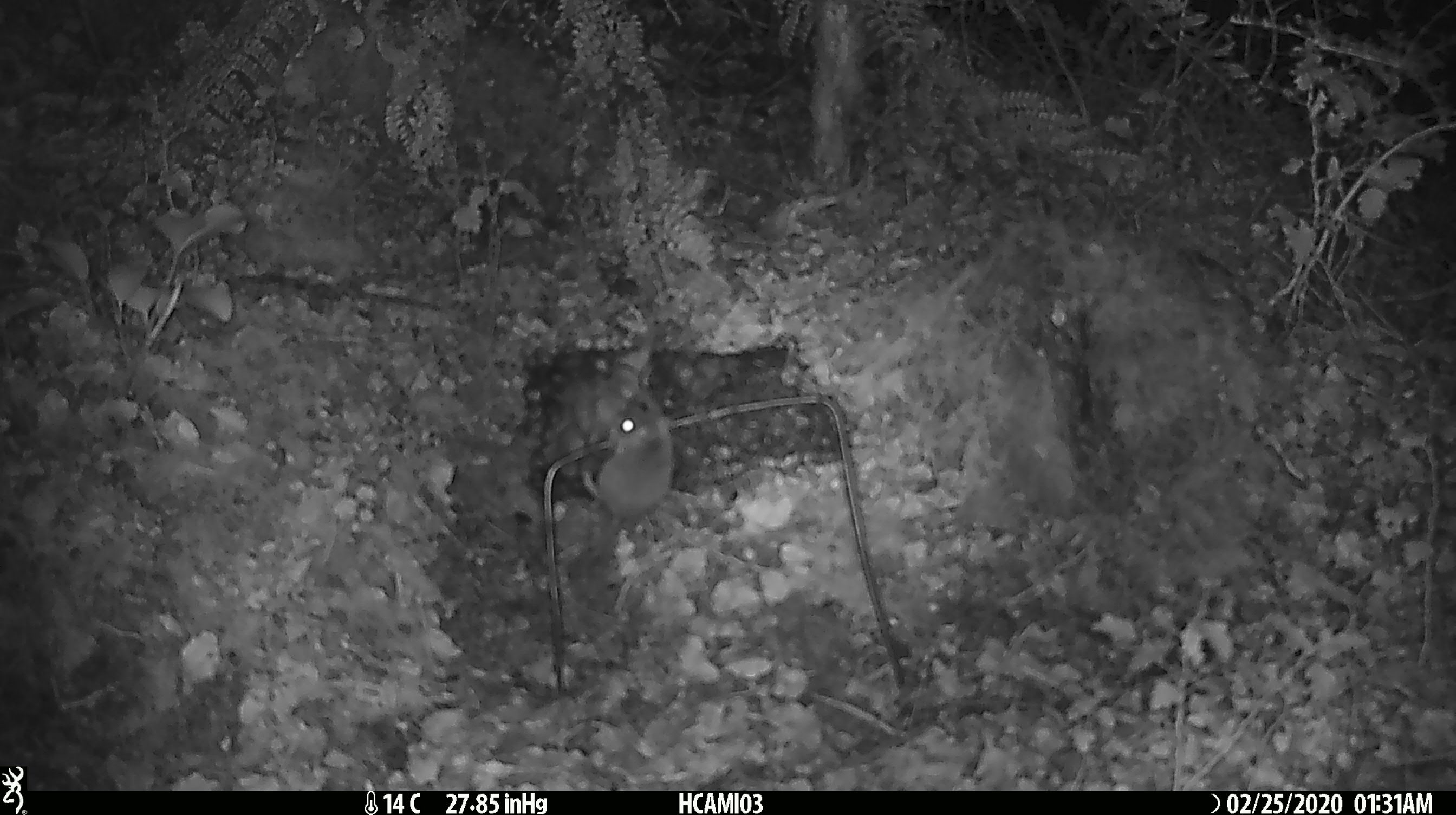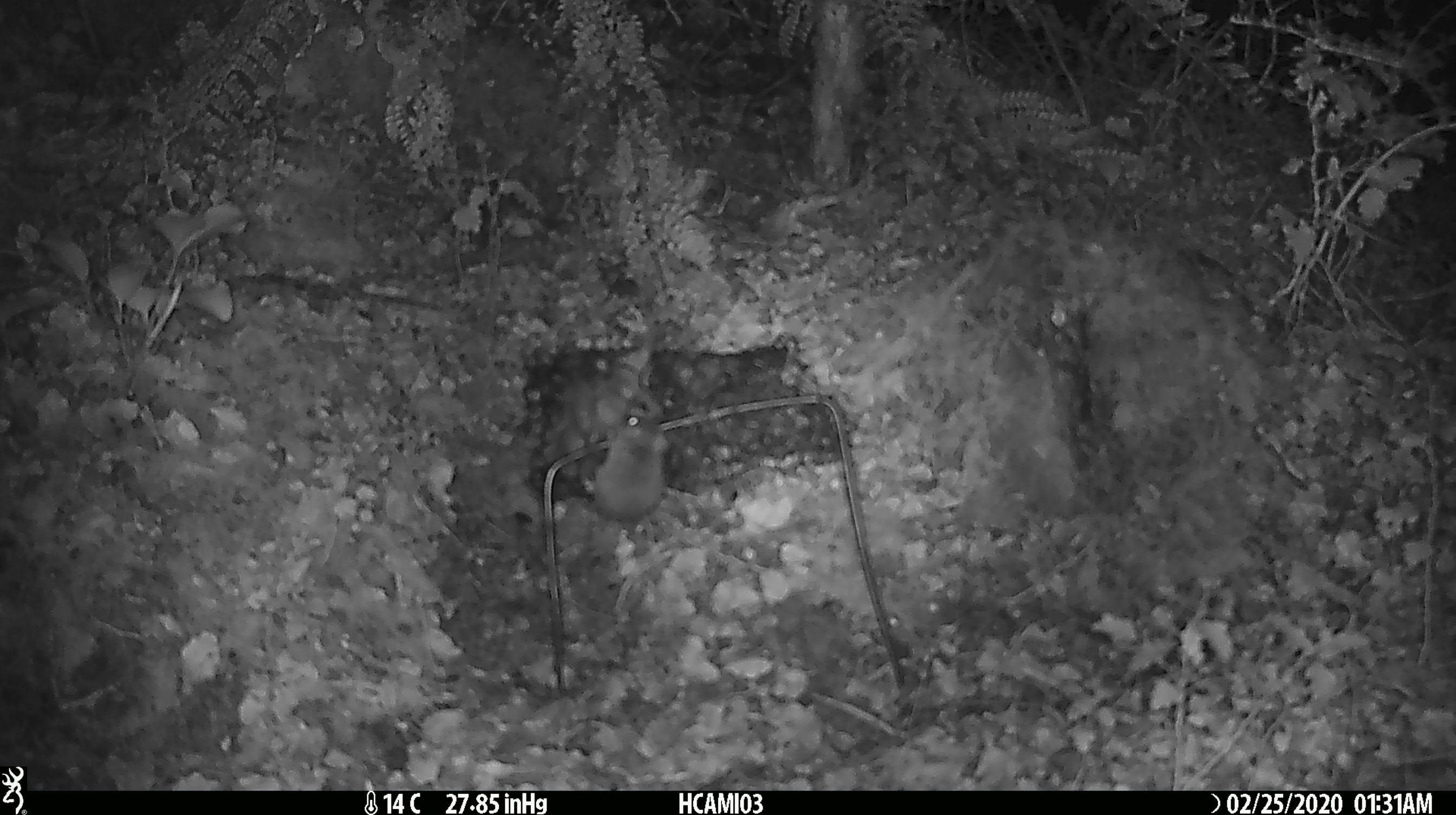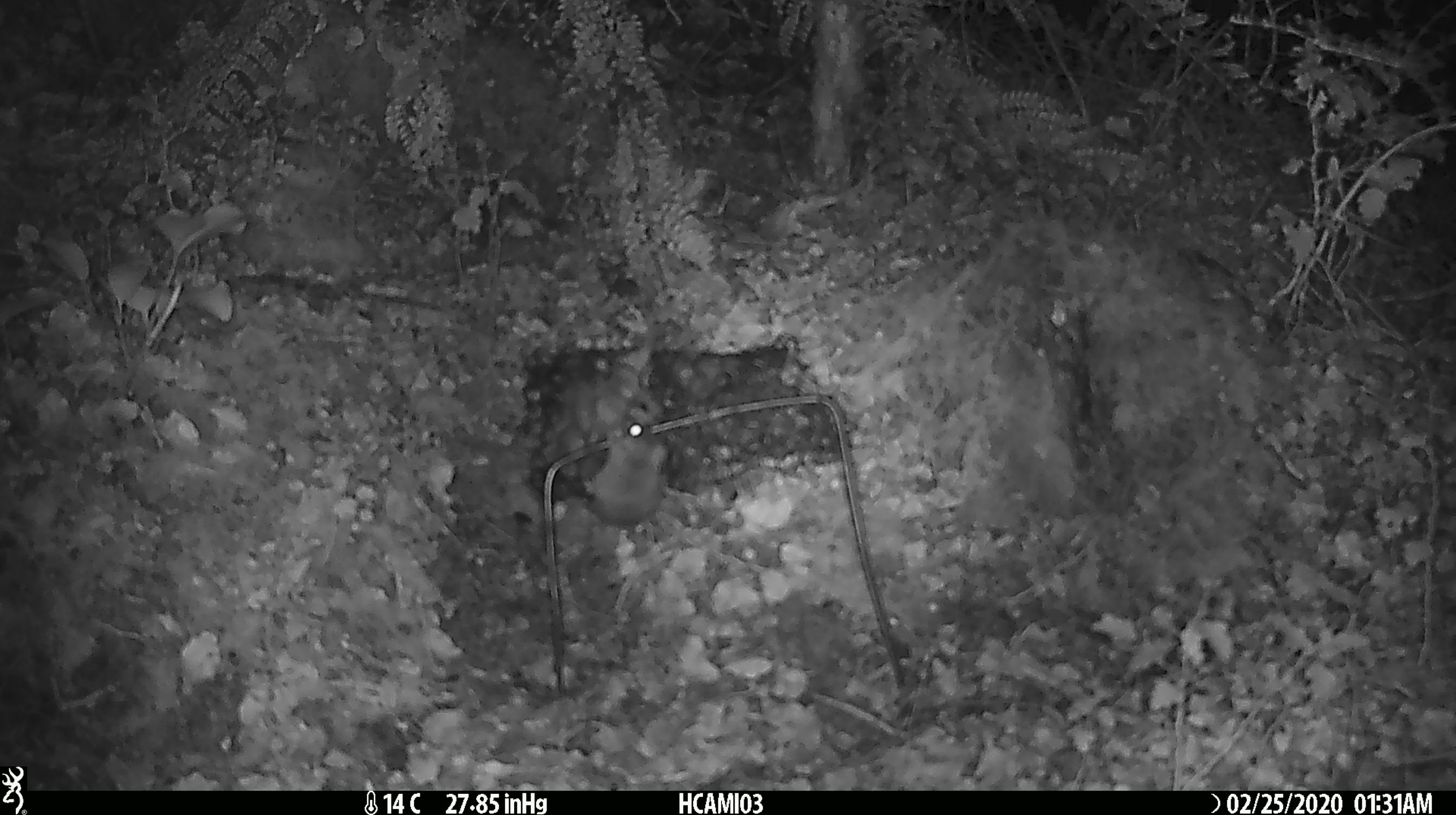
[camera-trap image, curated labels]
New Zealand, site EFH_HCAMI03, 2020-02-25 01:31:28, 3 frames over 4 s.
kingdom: Animalia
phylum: Chordata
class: Mammalia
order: Rodentia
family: Muridae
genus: Mus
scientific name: Mus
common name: mouse